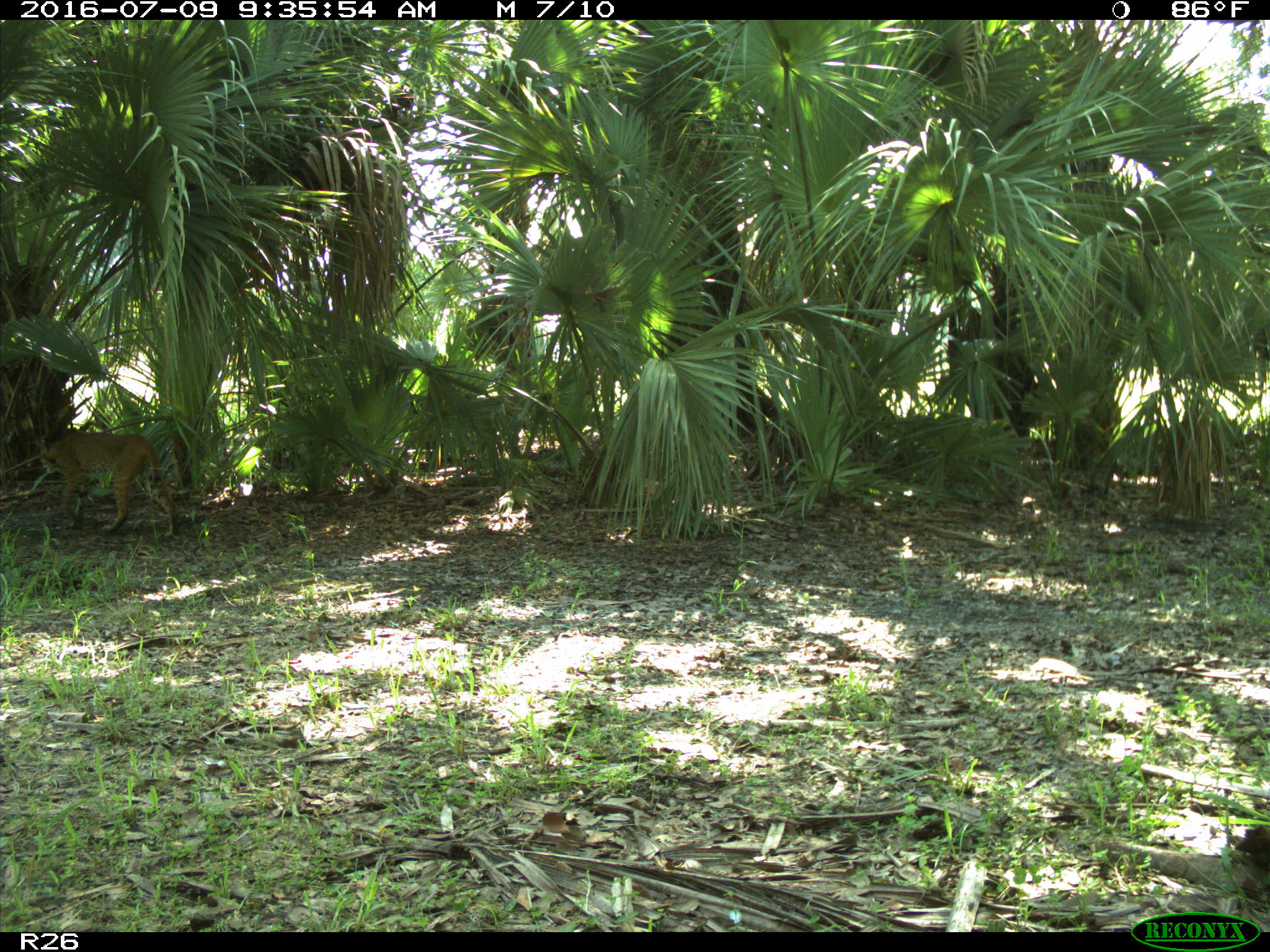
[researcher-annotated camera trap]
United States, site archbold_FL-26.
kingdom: Animalia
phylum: Chordata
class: Mammalia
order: Carnivora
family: Felidae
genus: Lynx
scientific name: Lynx rufus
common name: bobcat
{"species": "Lynx rufus (bobcat)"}